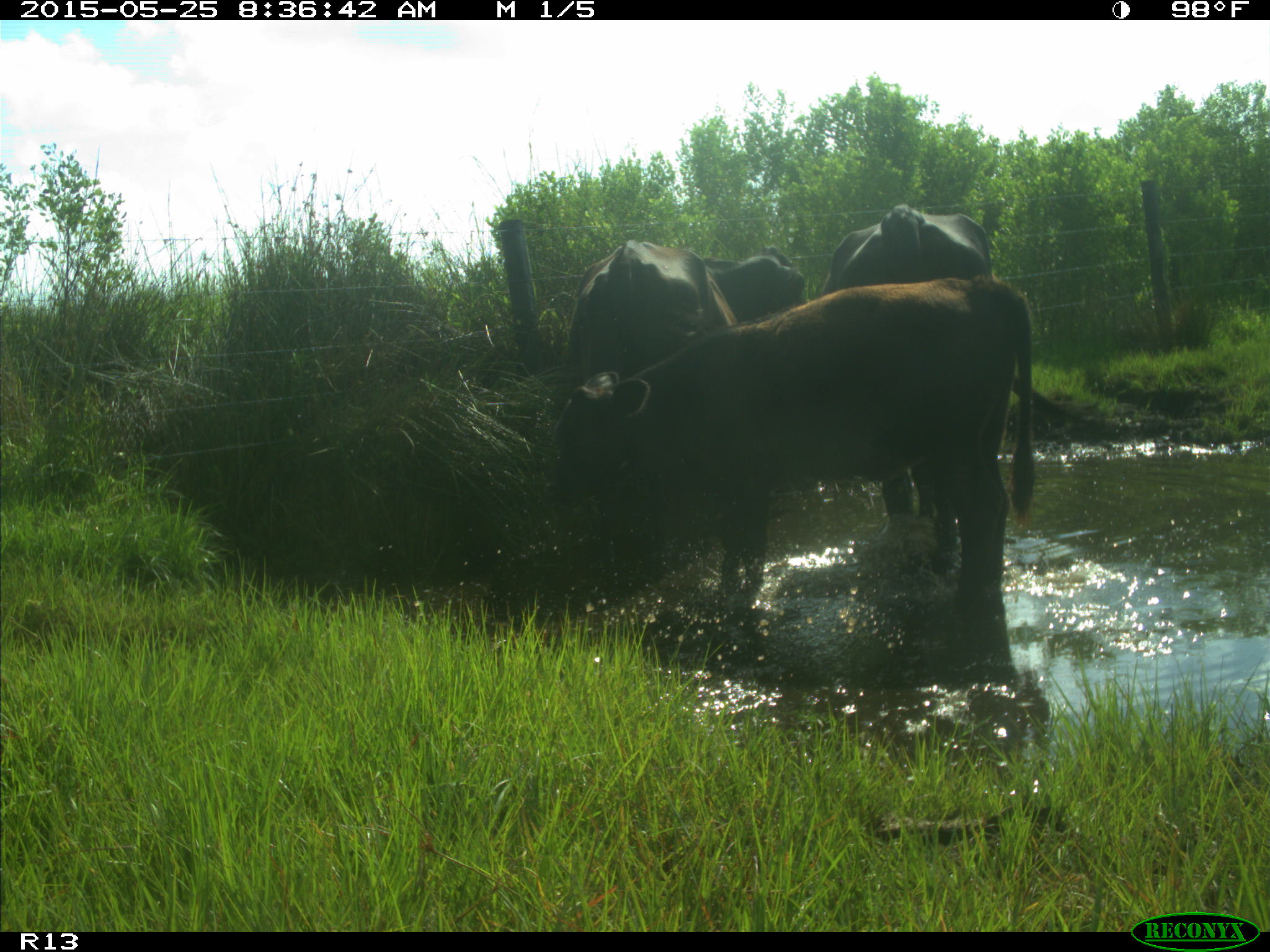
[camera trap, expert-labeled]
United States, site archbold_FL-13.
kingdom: Animalia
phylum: Chordata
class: Mammalia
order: Artiodactyla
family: Bovidae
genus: Bos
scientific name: Bos taurus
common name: domestic cow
Bos taurus (domestic cow).